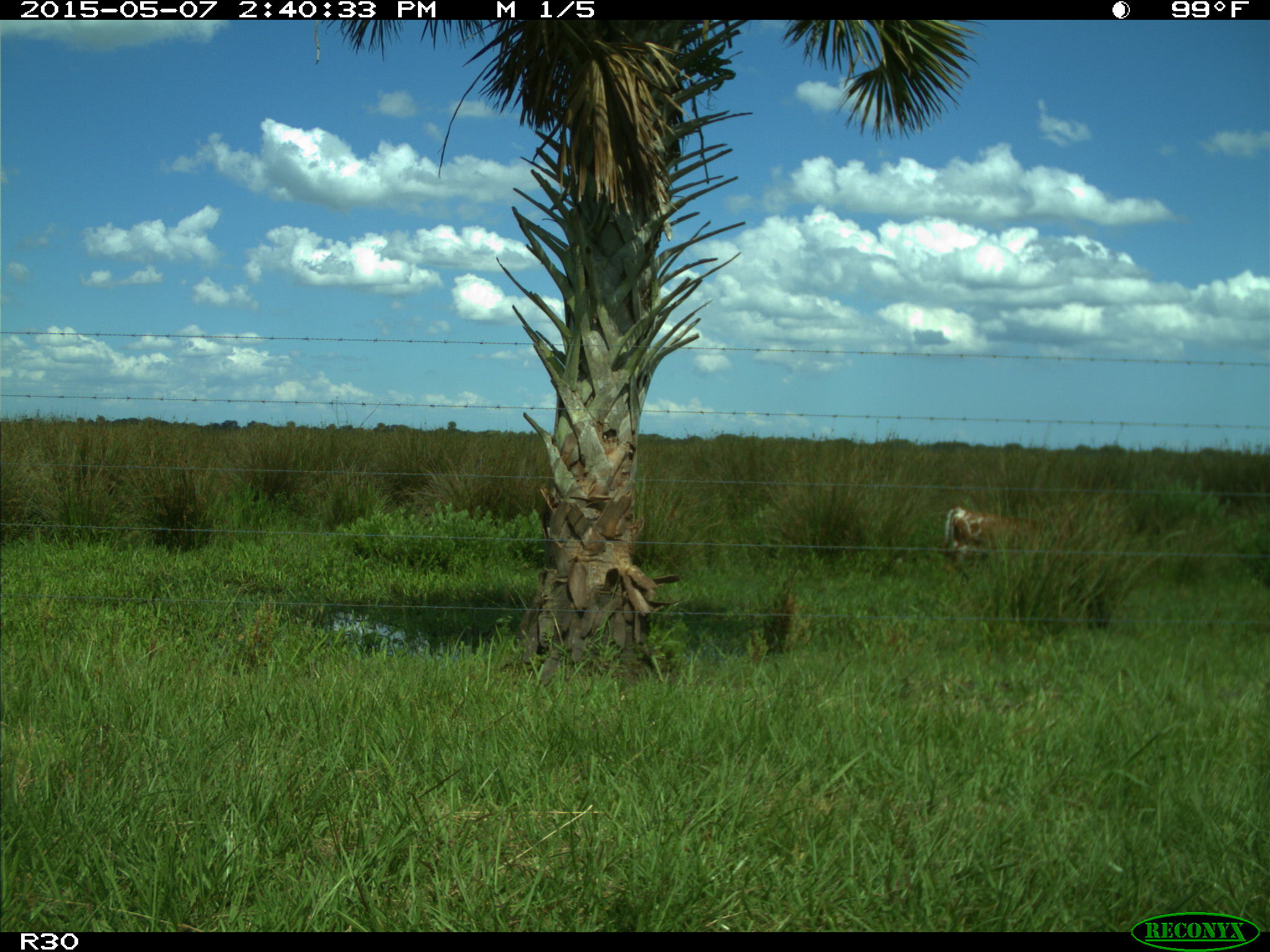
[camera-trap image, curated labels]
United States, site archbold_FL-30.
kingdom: Animalia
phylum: Chordata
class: Mammalia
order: Artiodactyla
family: Bovidae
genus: Bos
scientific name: Bos taurus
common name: domestic cow